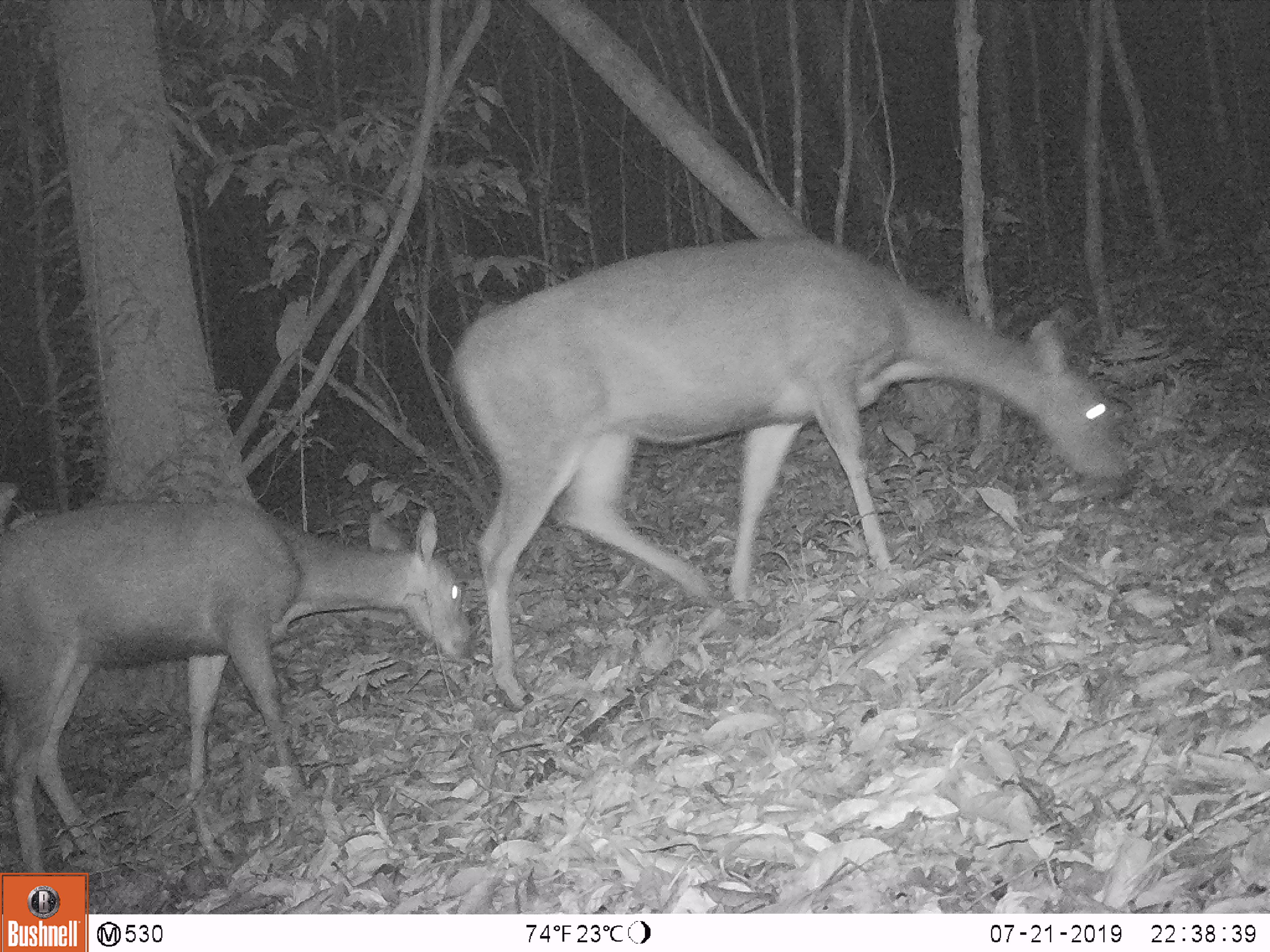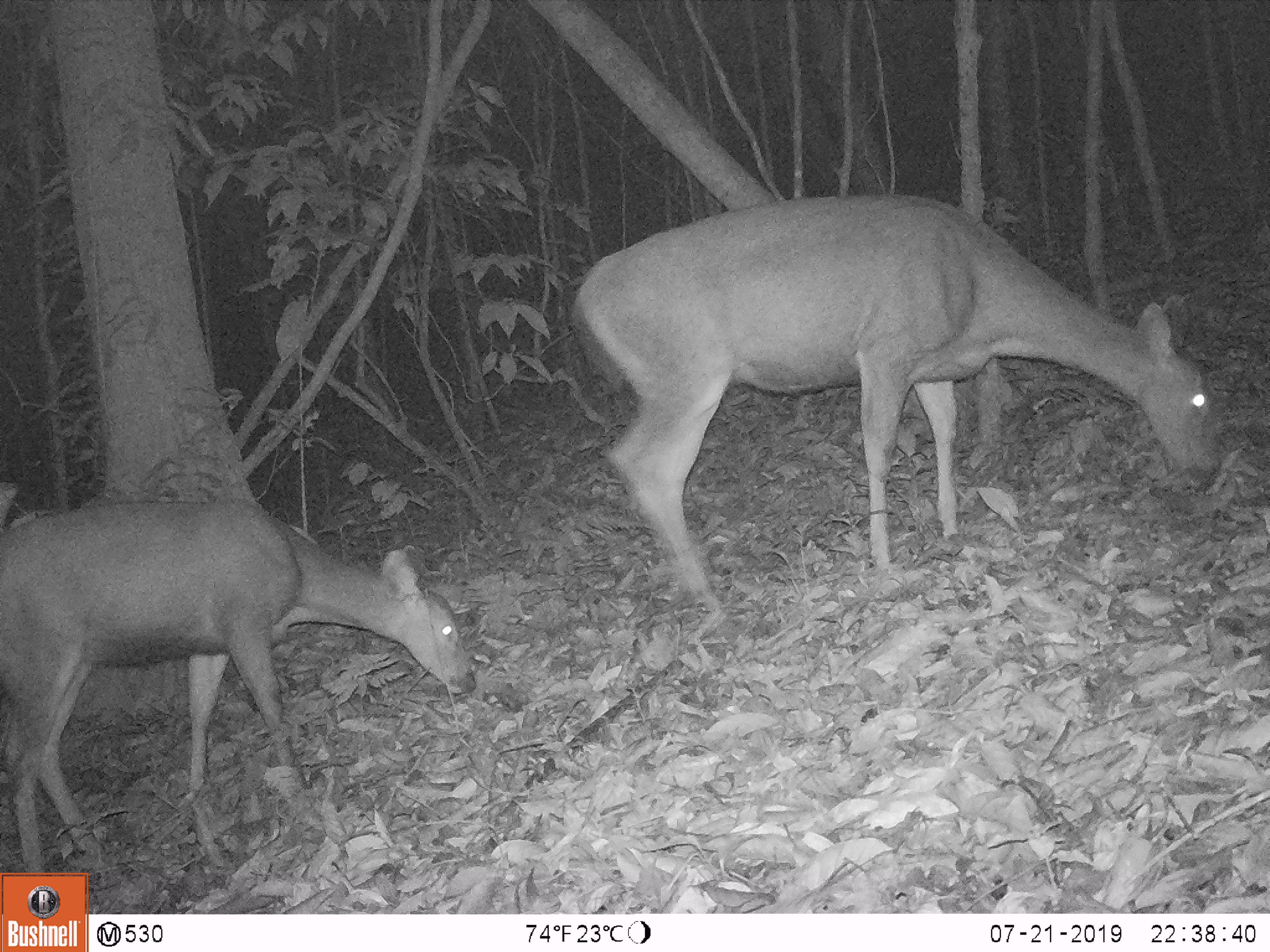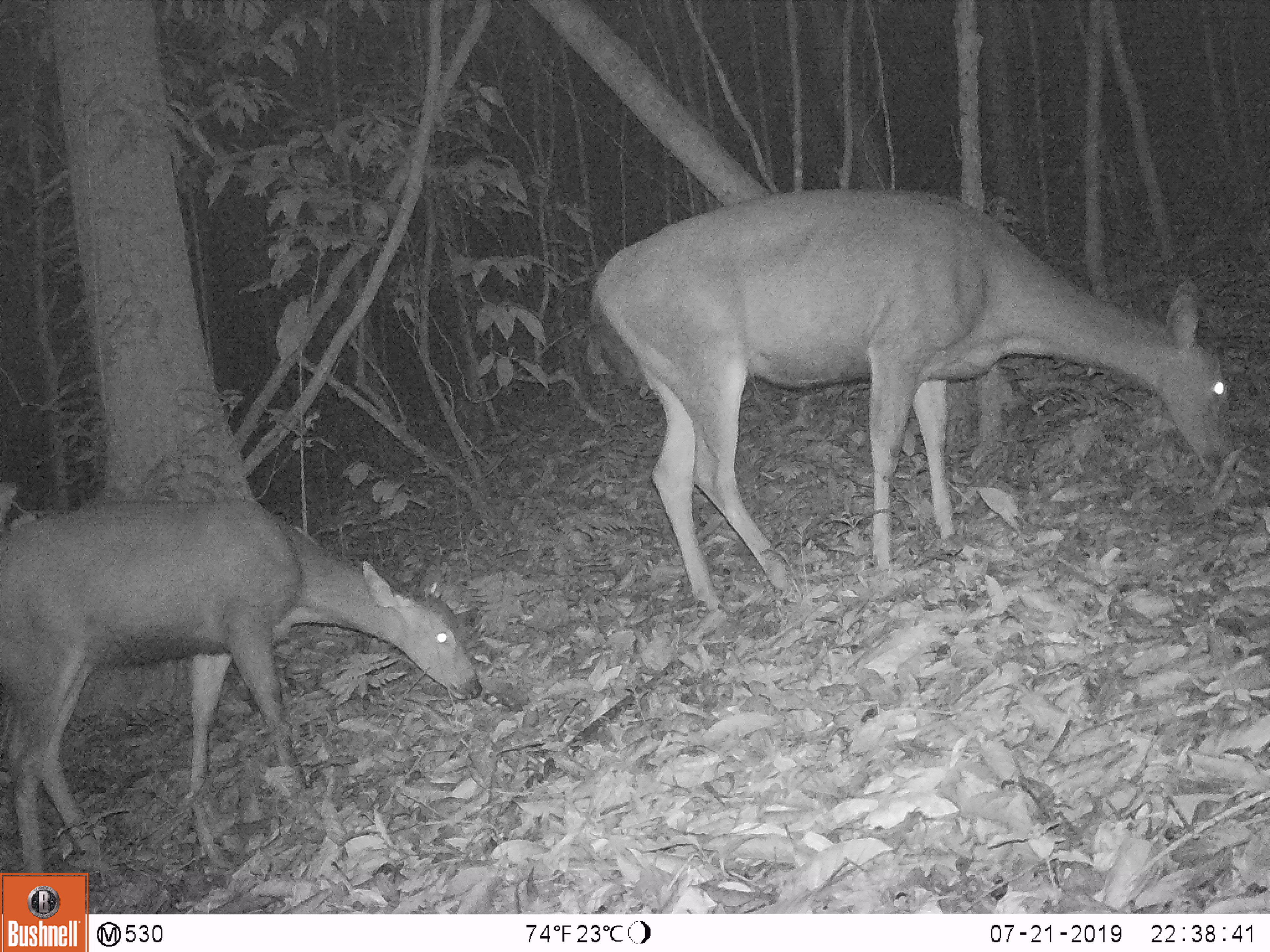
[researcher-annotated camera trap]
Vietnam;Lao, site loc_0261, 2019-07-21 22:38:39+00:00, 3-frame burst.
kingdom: Animalia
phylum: Chordata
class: Mammalia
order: Artiodactyla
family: Cervidae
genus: Rusa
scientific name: Rusa unicolor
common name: sambar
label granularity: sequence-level